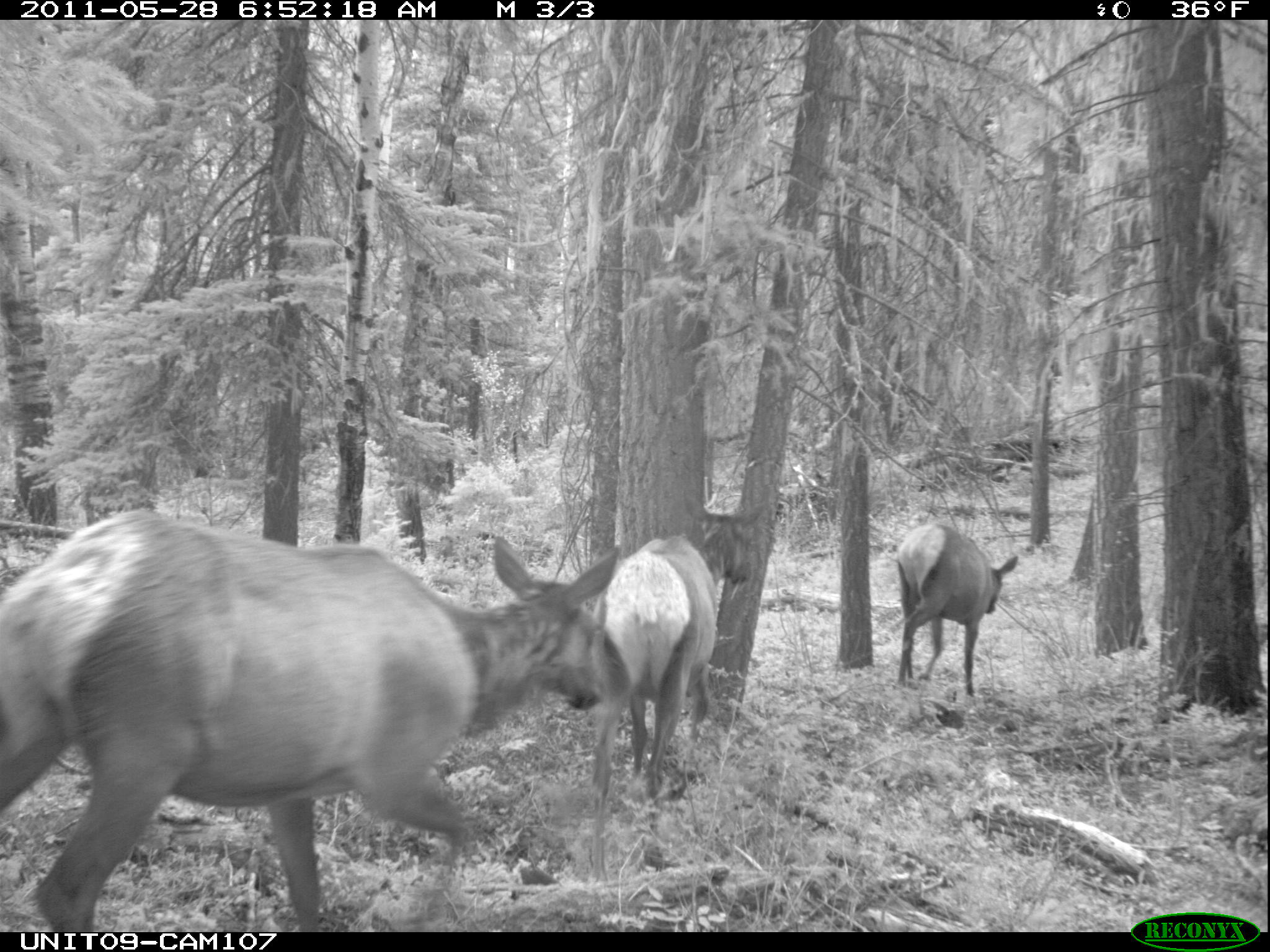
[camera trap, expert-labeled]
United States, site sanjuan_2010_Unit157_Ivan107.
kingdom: Animalia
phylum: Chordata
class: Mammalia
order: Artiodactyla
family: Cervidae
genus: Cervus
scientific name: Cervus elaphus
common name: red deer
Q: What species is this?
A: Cervus elaphus (red deer).